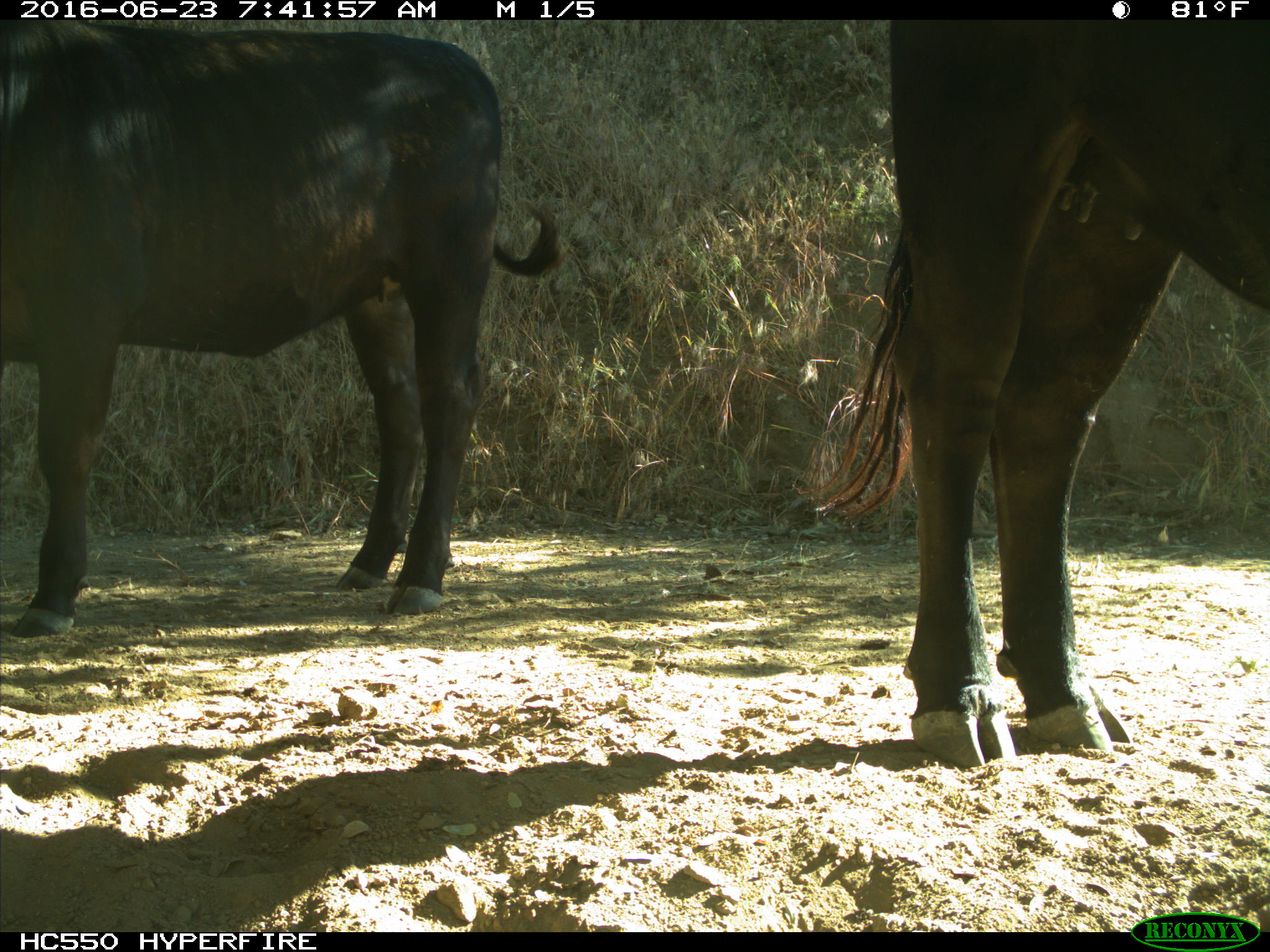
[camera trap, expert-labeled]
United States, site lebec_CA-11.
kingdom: Animalia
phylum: Chordata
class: Mammalia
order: Artiodactyla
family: Bovidae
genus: Bos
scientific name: Bos taurus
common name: domestic cow